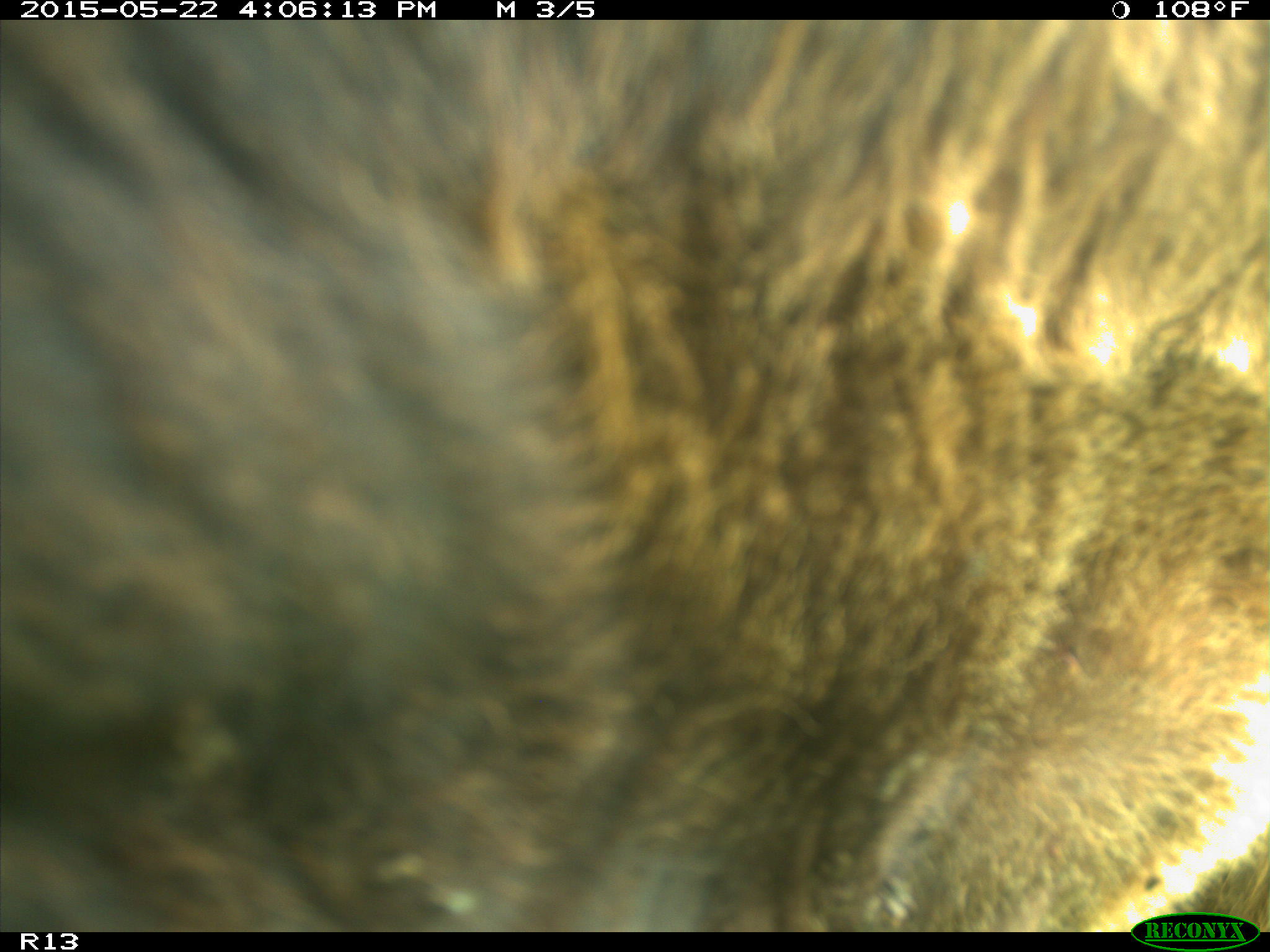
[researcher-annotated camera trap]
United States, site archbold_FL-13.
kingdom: Animalia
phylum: Chordata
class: Mammalia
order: Artiodactyla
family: Bovidae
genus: Bos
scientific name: Bos taurus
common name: domestic cow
Bos taurus (domestic cow).